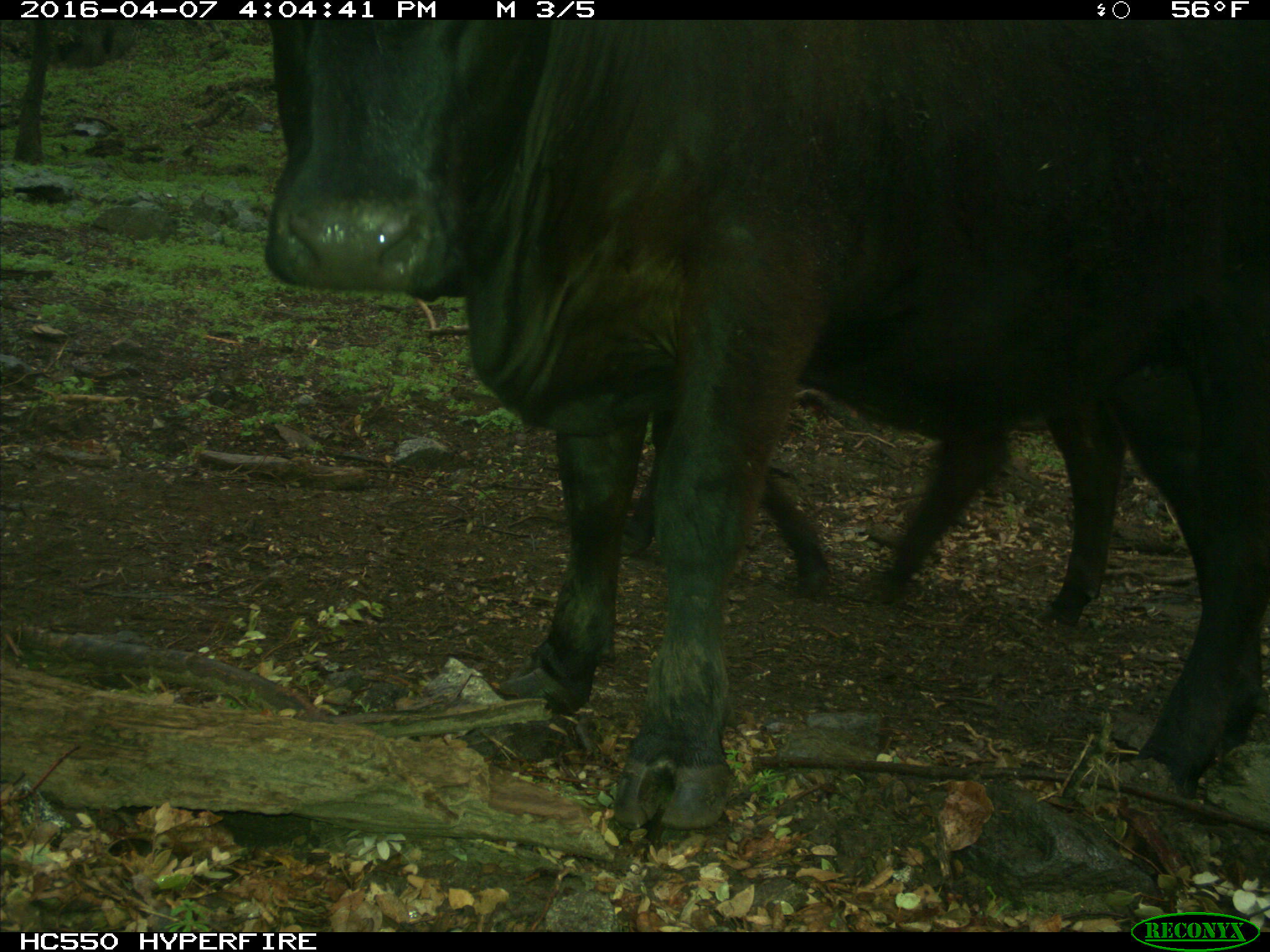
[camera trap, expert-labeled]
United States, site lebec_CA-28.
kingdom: Animalia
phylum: Chordata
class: Mammalia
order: Artiodactyla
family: Bovidae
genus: Bos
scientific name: Bos taurus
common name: domestic cow